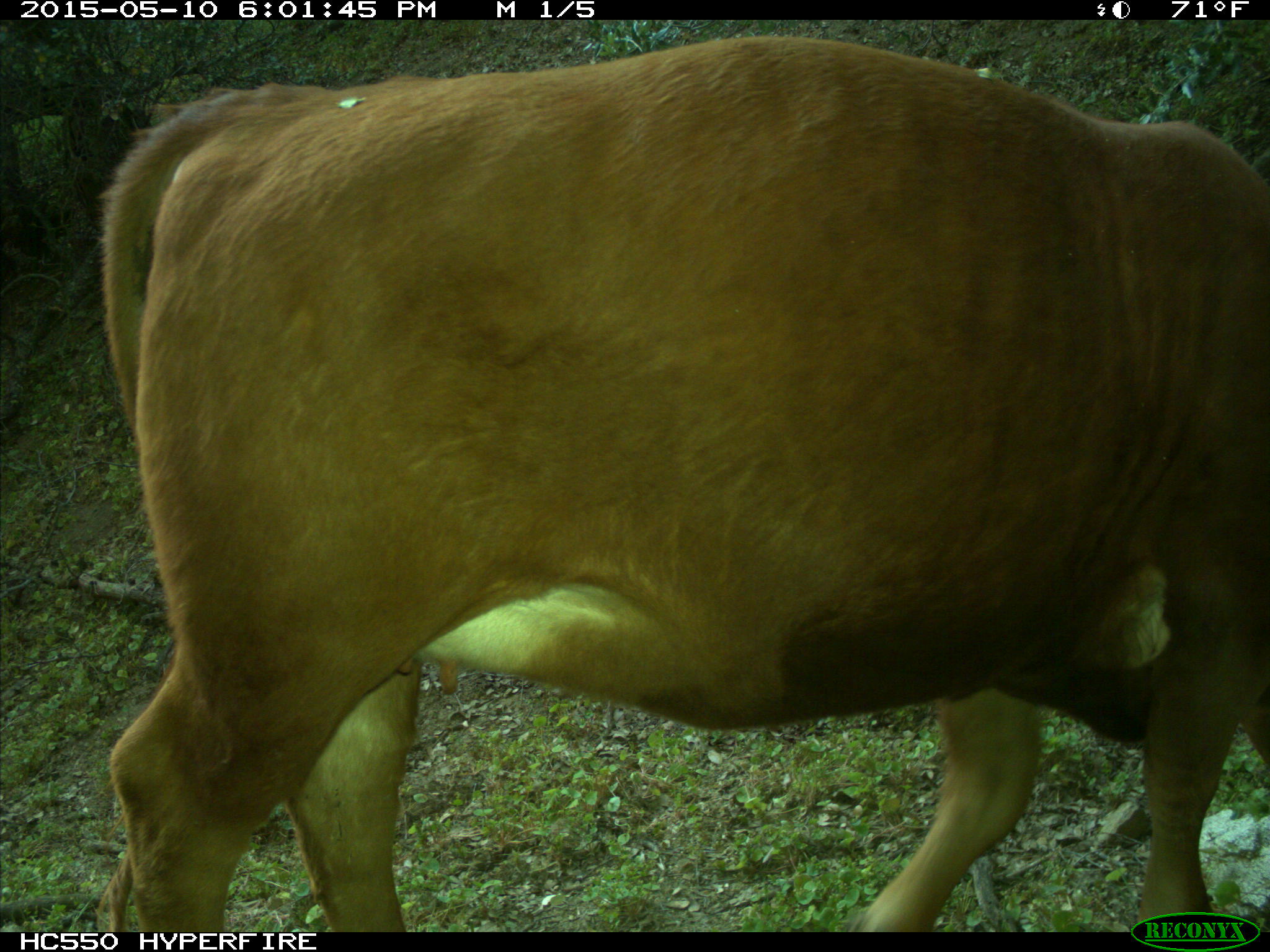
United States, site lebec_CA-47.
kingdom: Animalia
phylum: Chordata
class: Mammalia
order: Artiodactyla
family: Bovidae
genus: Bos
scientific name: Bos taurus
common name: domestic cow